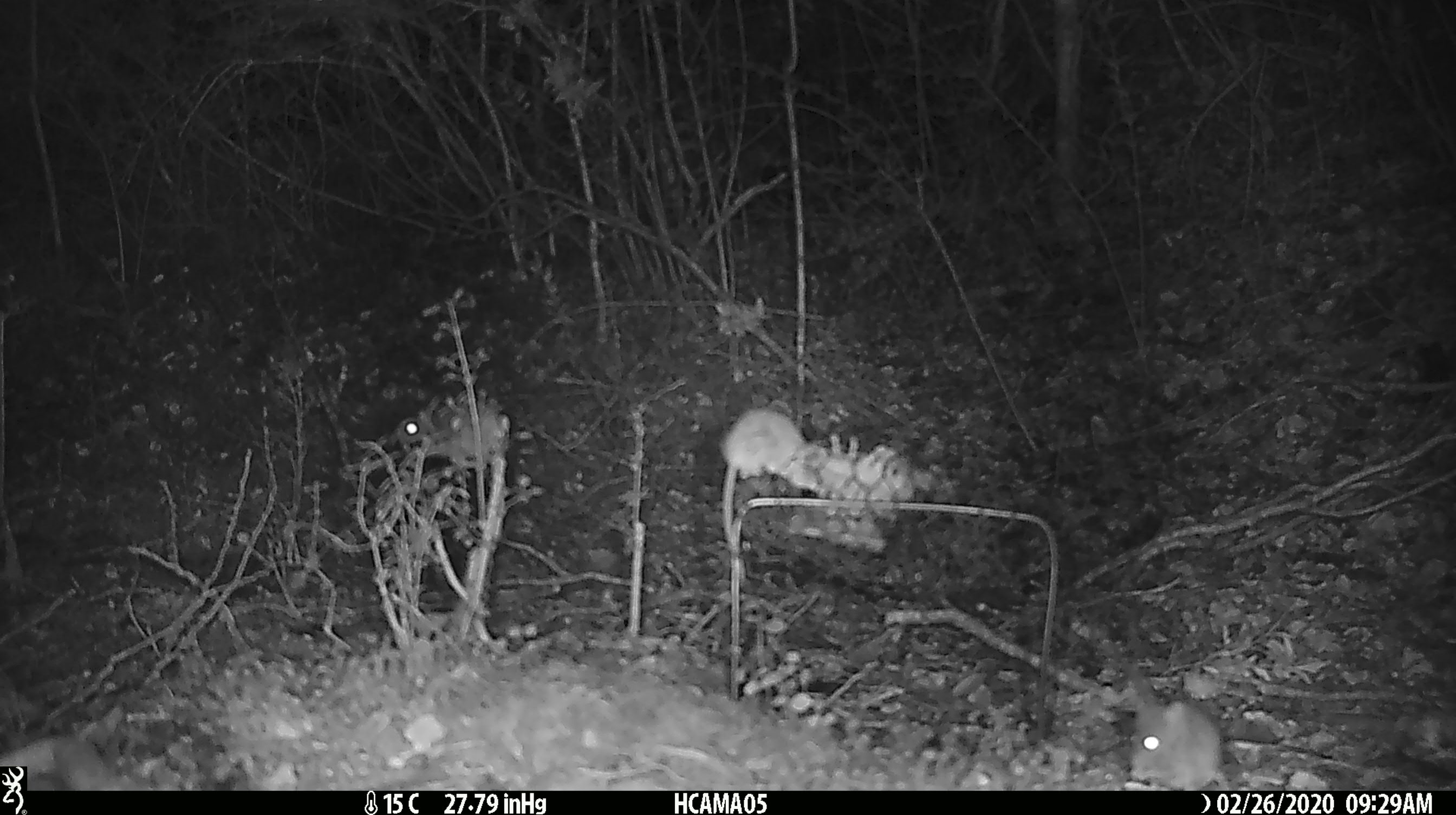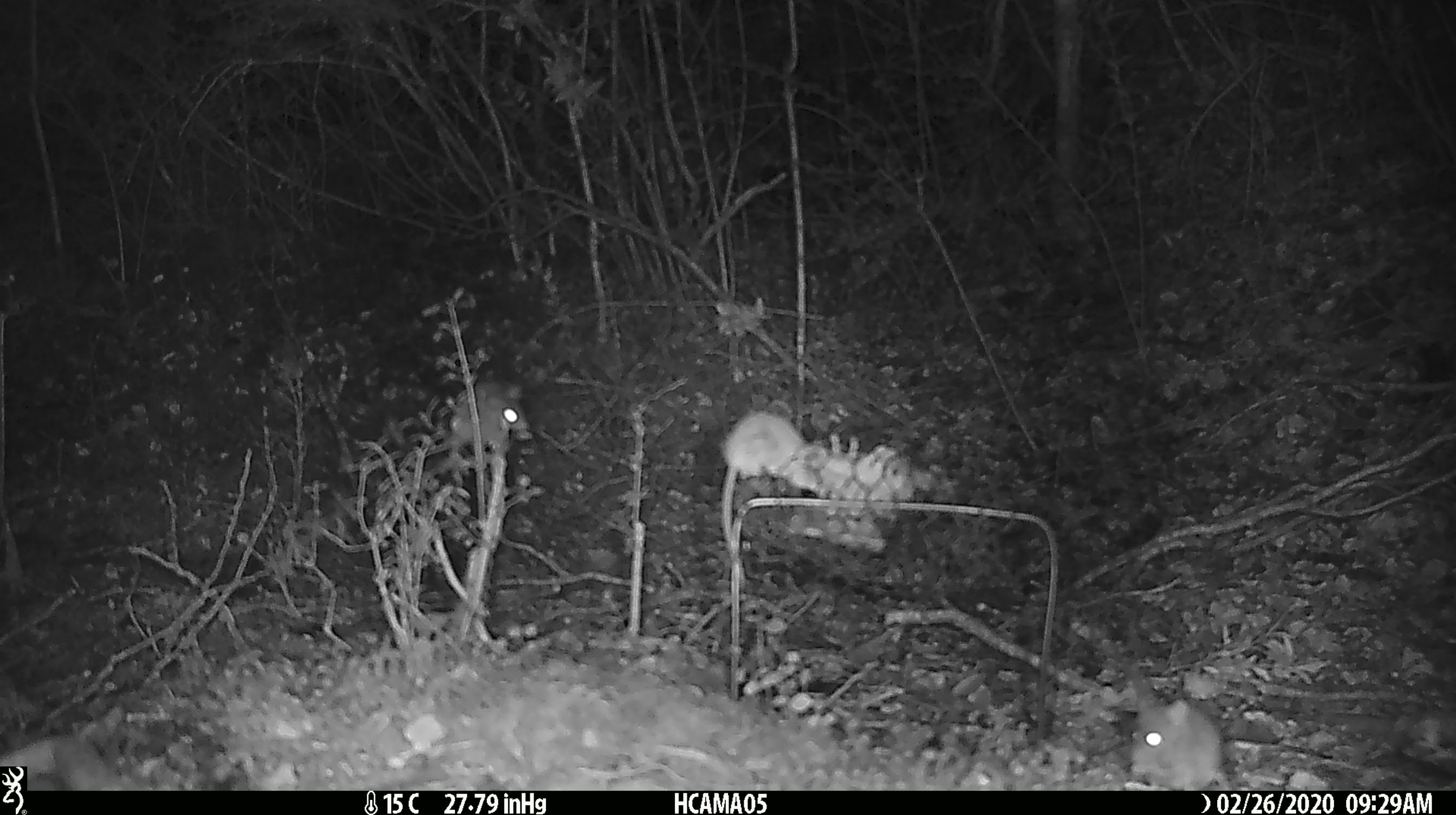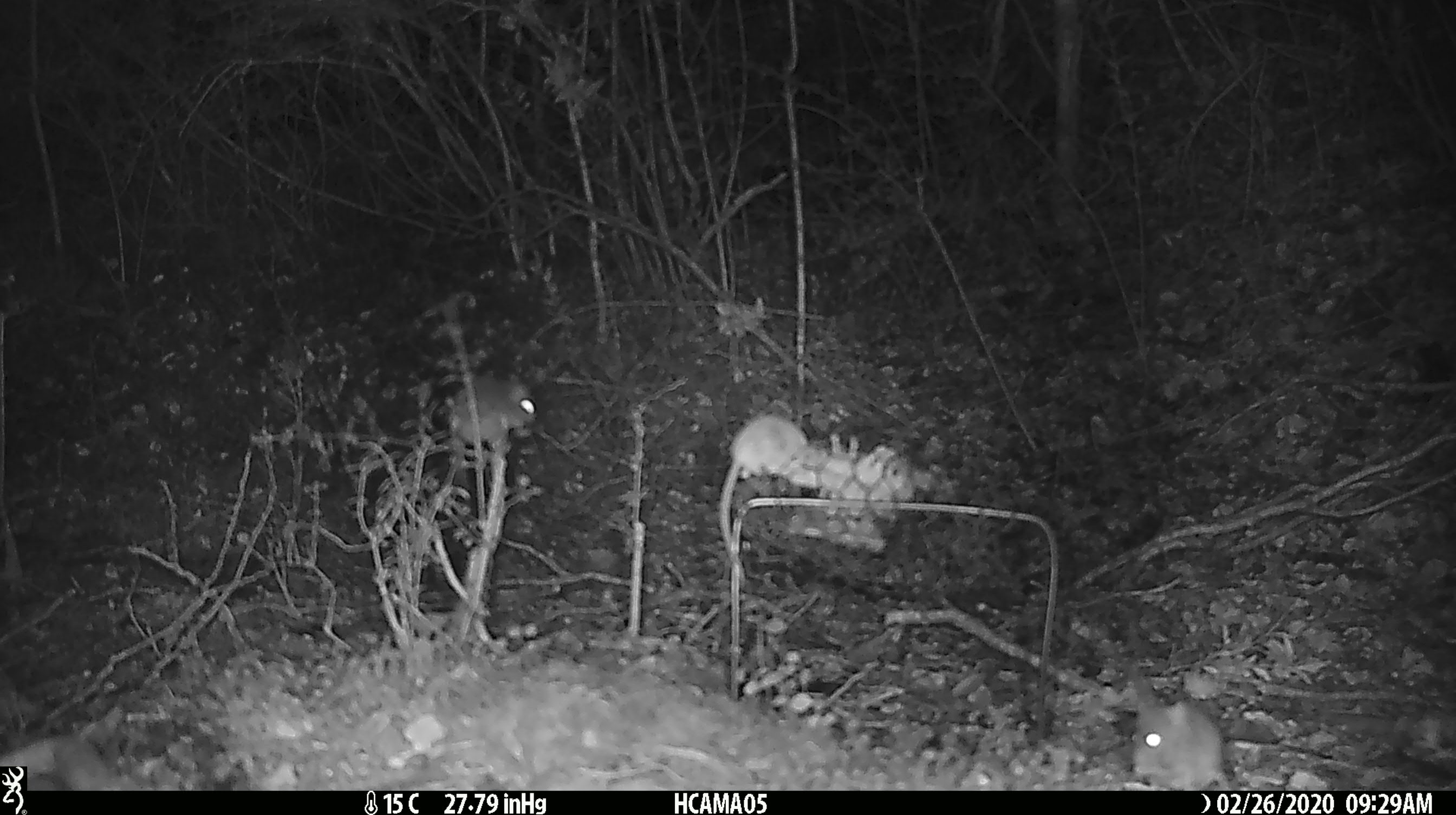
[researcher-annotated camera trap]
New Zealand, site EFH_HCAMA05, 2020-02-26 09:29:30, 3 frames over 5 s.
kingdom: Animalia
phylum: Chordata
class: Mammalia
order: Rodentia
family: Muridae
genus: Mus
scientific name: Mus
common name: mouse